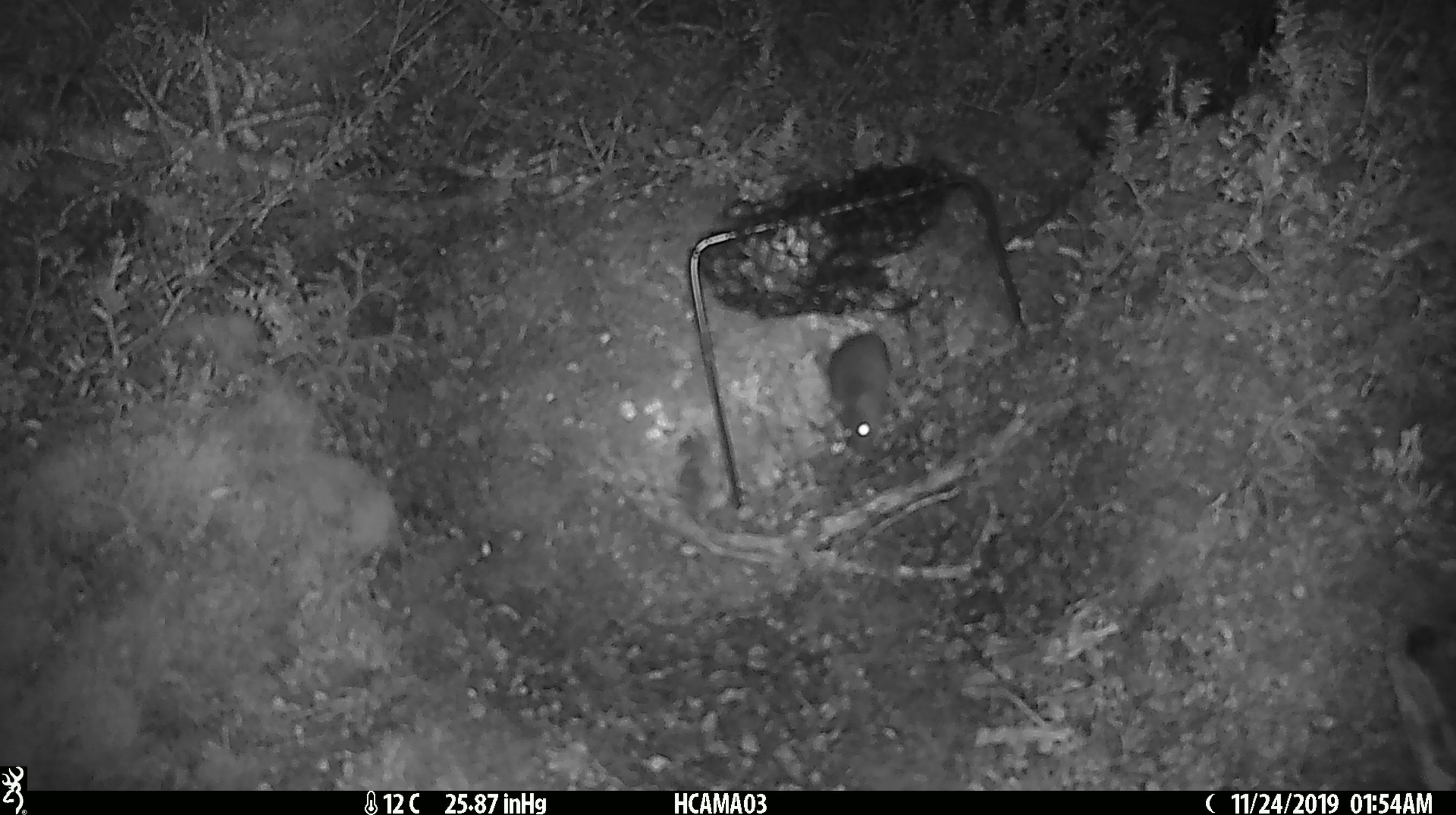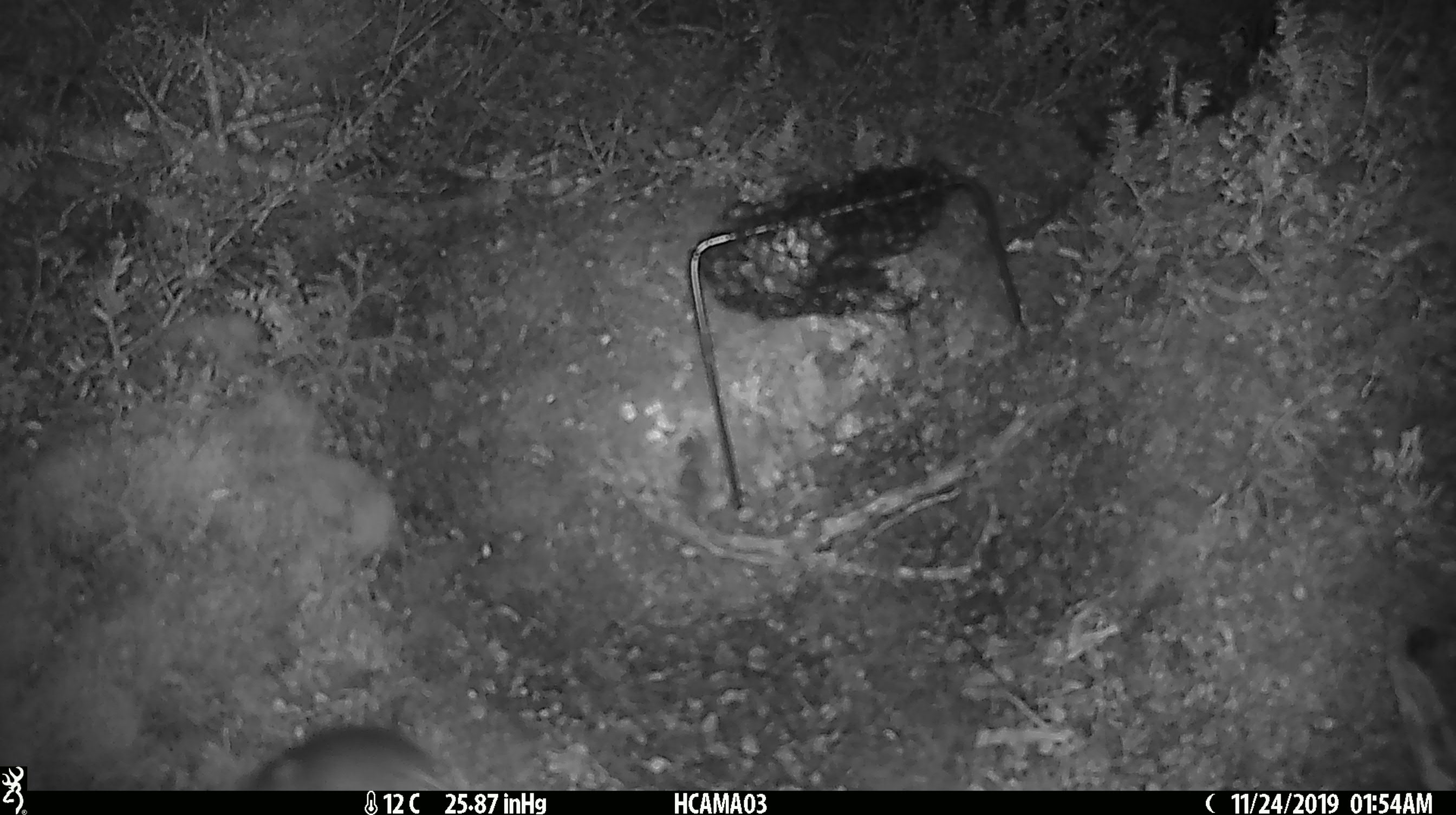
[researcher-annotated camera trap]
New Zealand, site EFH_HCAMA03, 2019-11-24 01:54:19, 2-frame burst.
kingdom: Animalia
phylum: Chordata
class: Mammalia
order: Rodentia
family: Muridae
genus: Mus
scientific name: Mus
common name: mouse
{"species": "mouse (Mus)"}